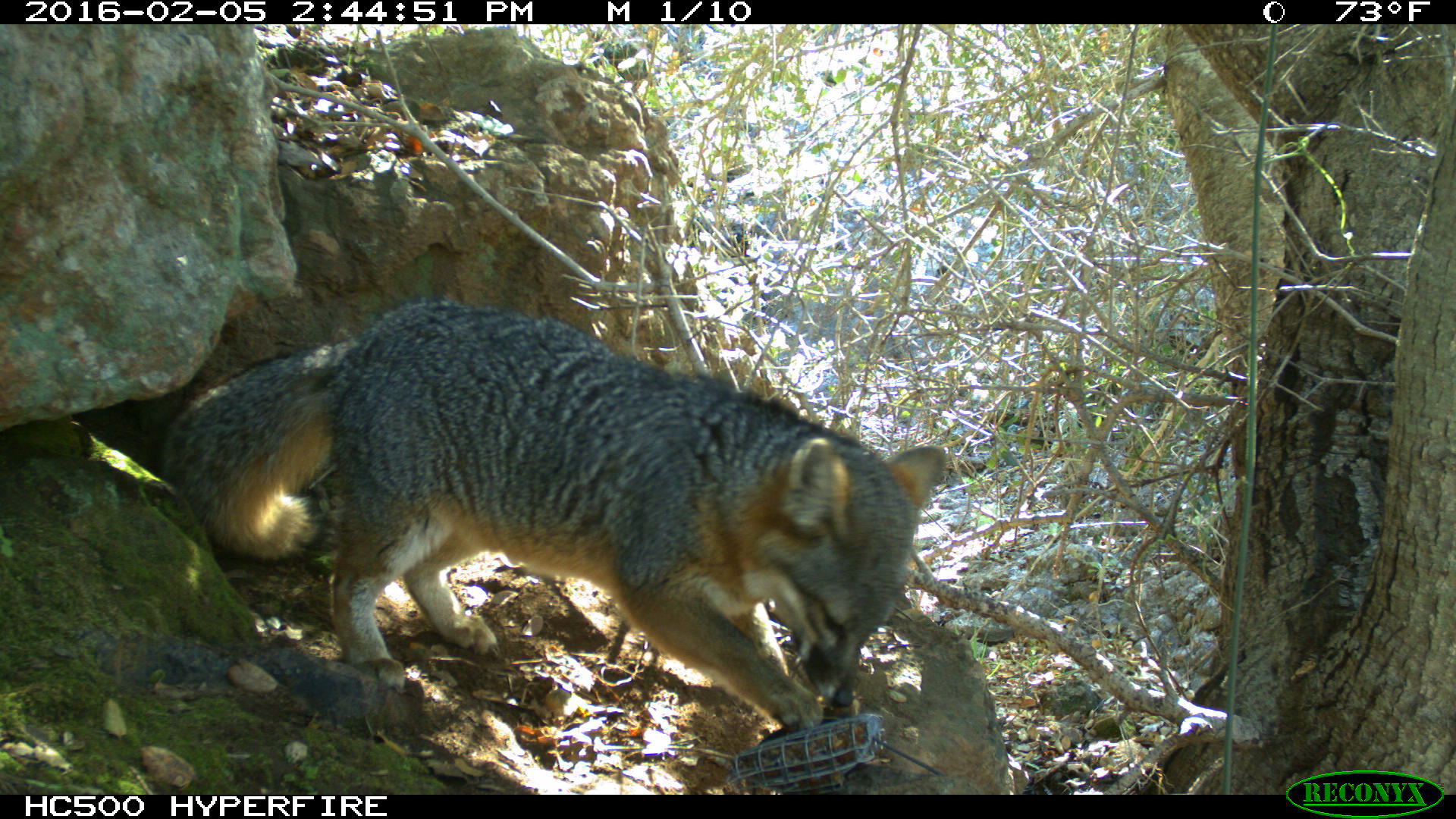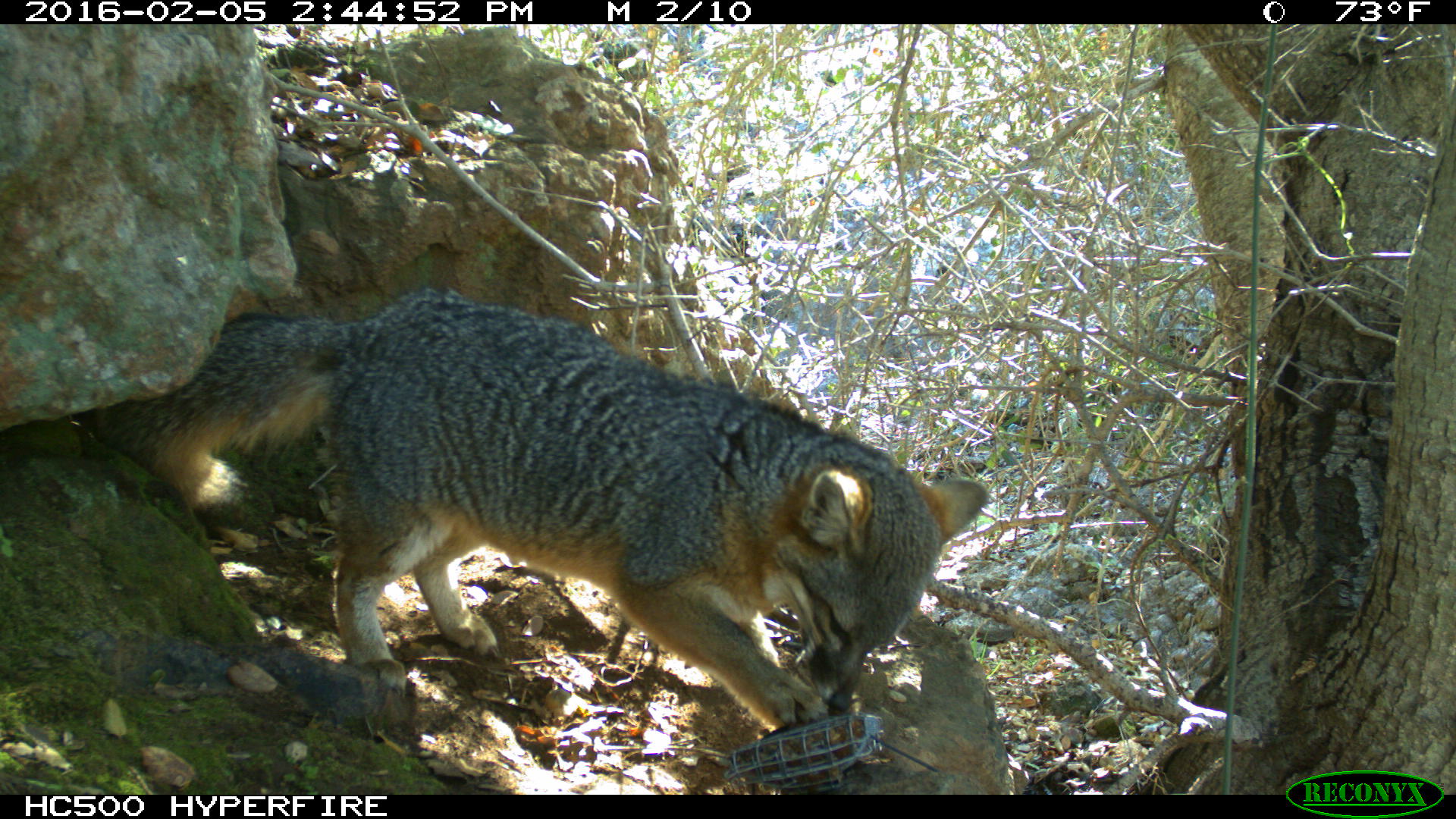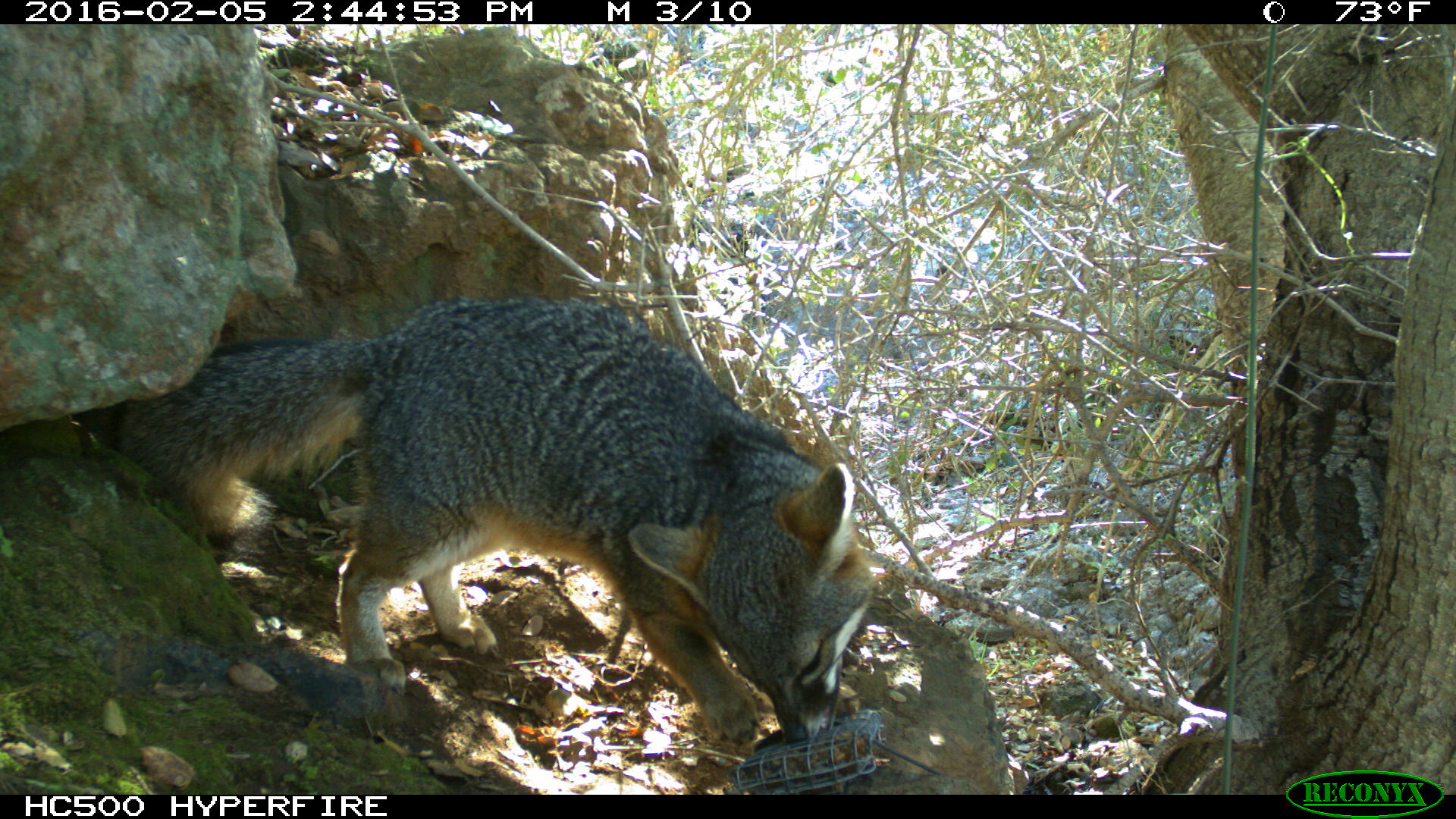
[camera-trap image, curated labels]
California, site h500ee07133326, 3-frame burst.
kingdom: Animalia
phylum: Chordata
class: Mammalia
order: Carnivora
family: Canidae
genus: Urocyon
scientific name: Urocyon littoralis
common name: island fox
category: fox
Fox (island fox) (Urocyon littoralis).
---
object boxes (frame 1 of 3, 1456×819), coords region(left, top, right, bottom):
fox: region(159, 293, 943, 736)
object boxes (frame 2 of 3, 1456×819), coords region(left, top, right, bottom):
fox: region(82, 283, 988, 733)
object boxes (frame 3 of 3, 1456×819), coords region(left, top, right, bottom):
fox: region(120, 297, 876, 753)